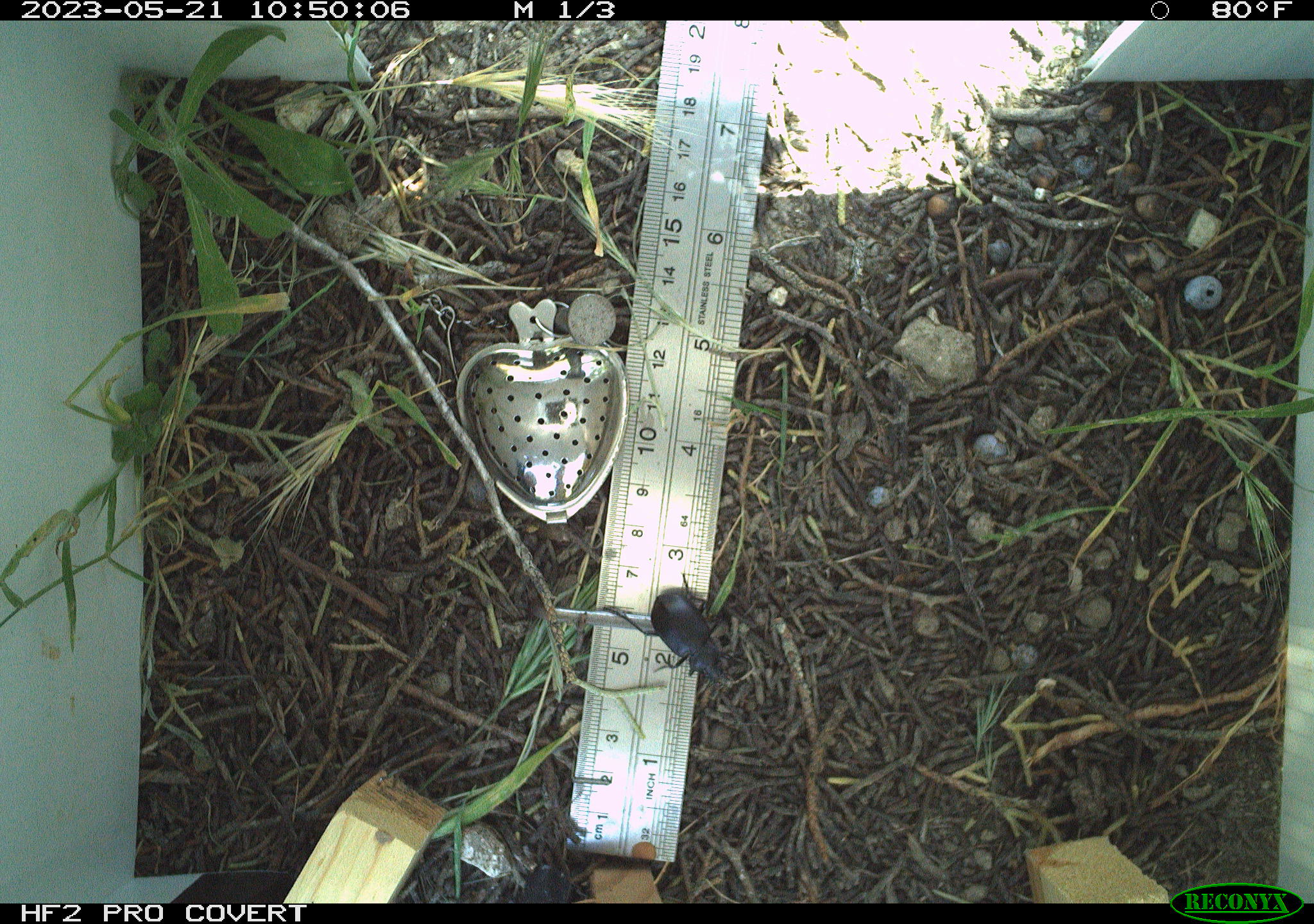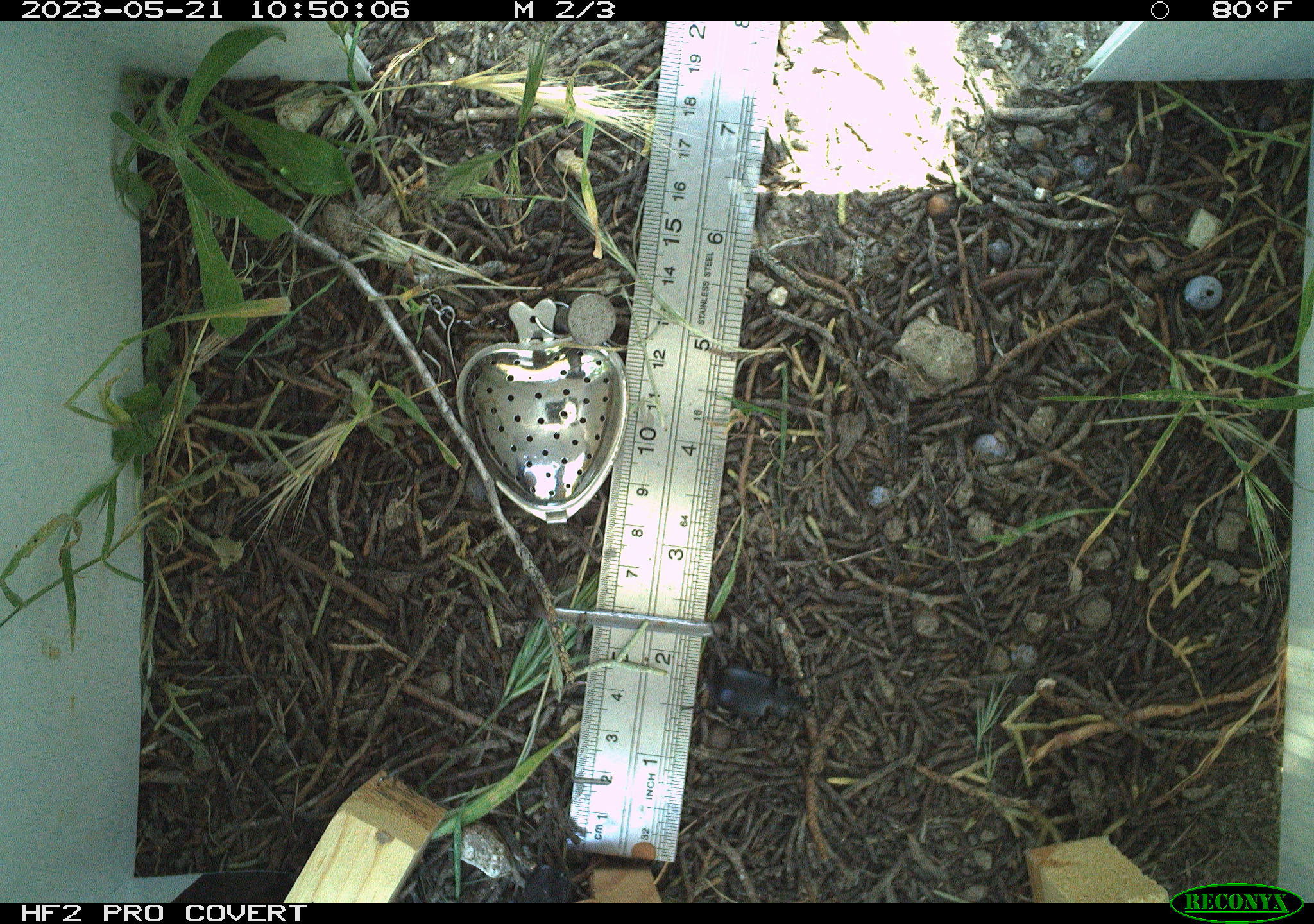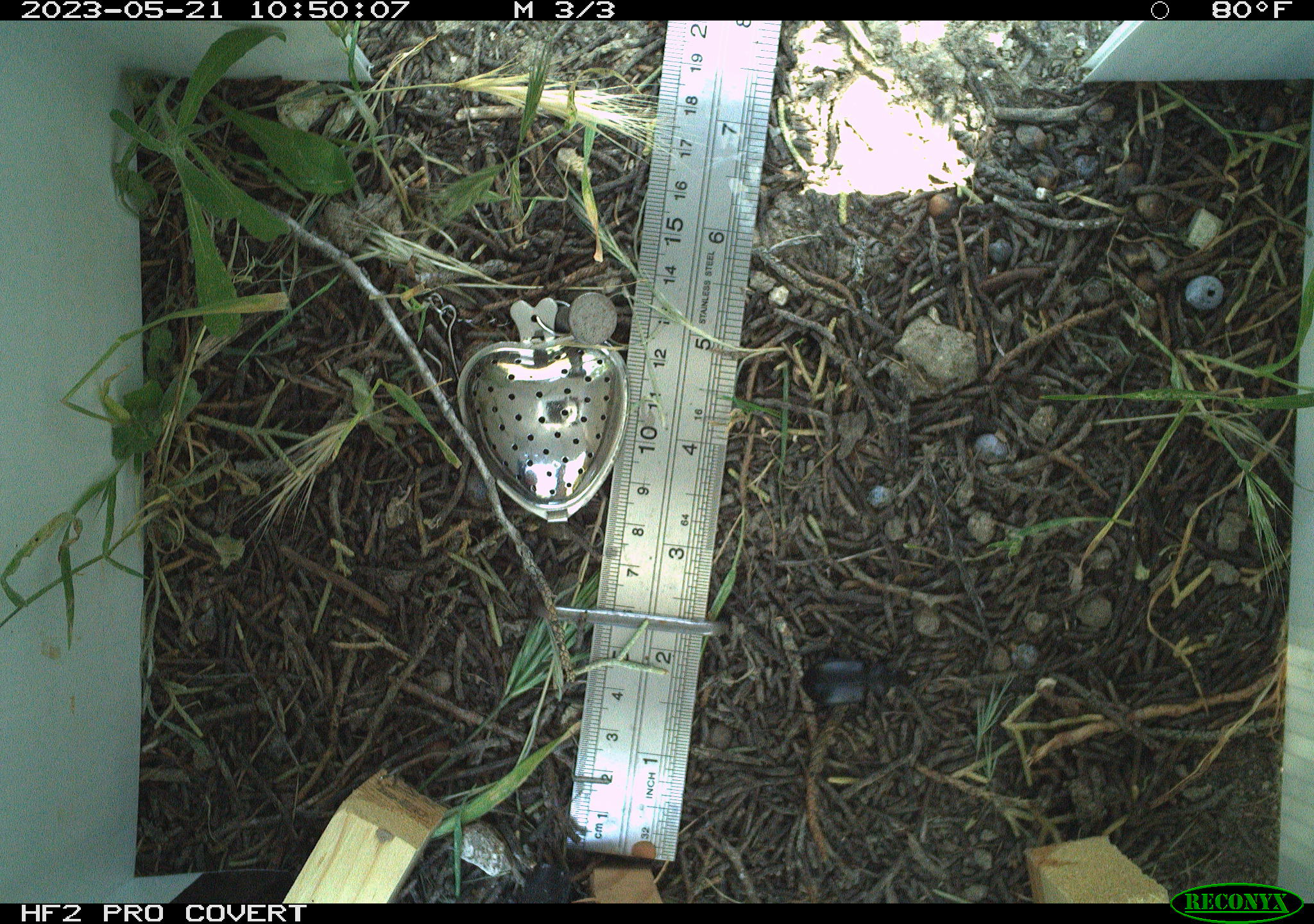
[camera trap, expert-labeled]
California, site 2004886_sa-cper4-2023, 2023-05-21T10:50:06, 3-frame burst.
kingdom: Animalia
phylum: Arthropoda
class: Insecta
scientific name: Insecta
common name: insect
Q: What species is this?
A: Insect (Insecta).